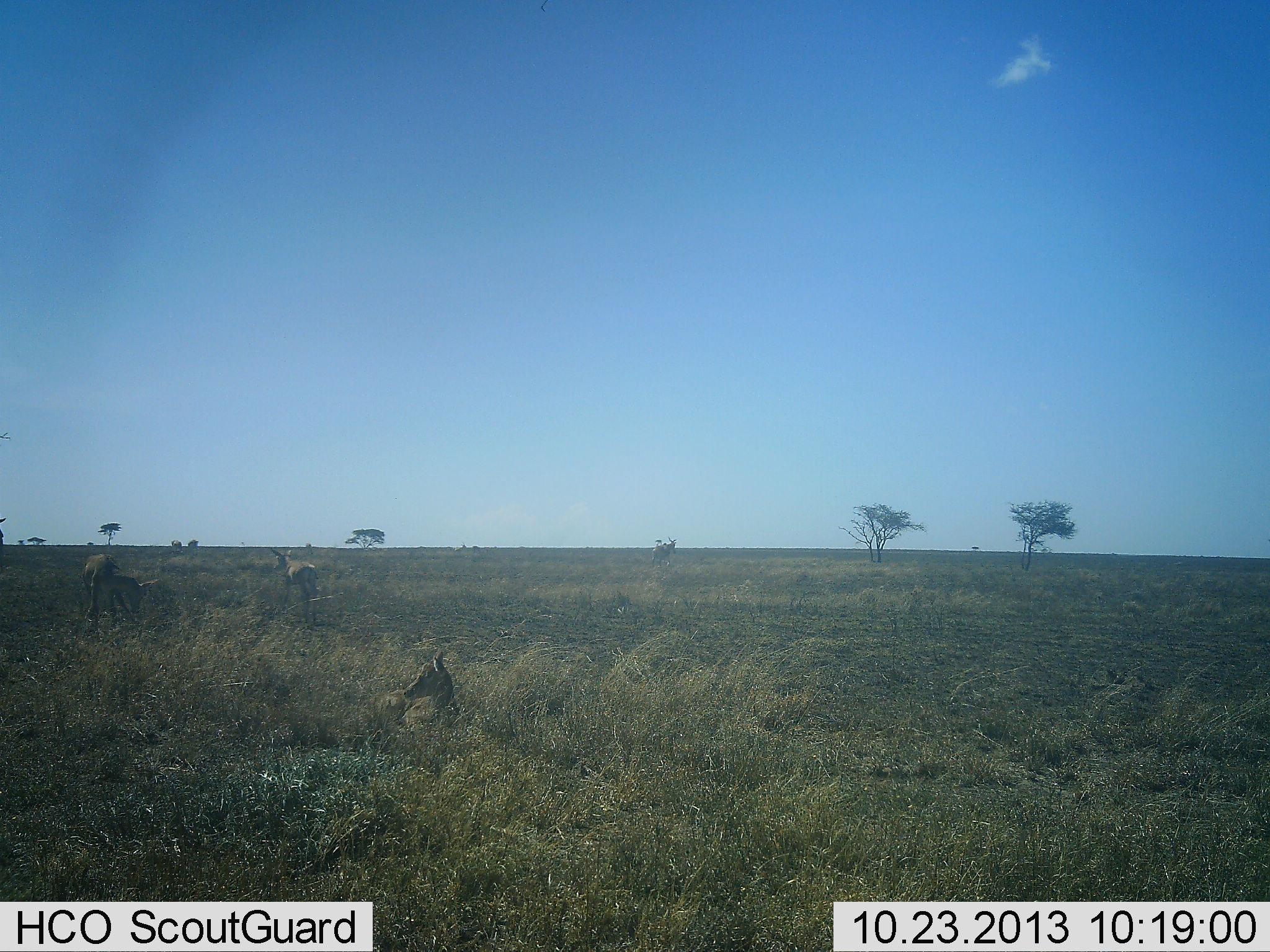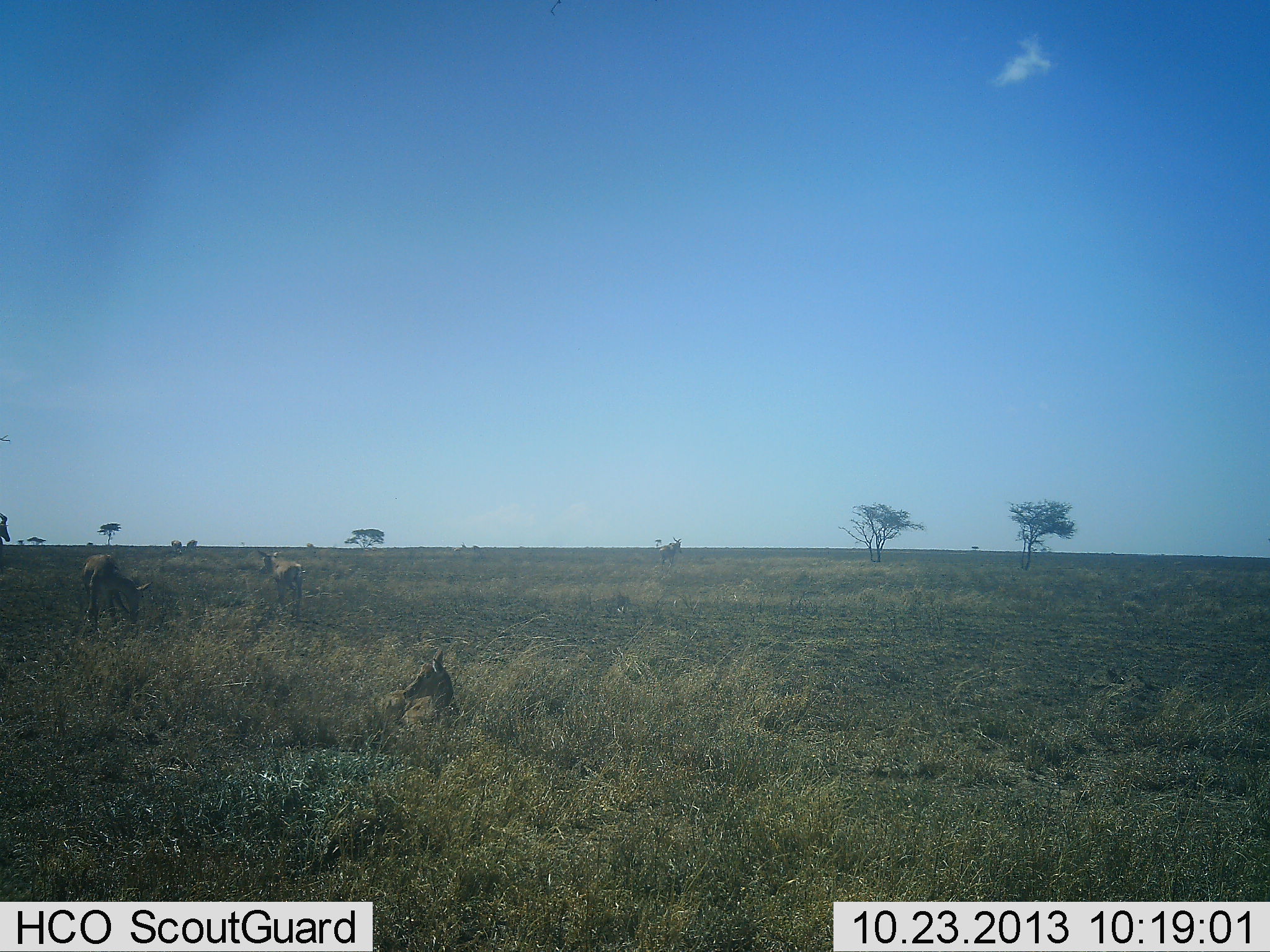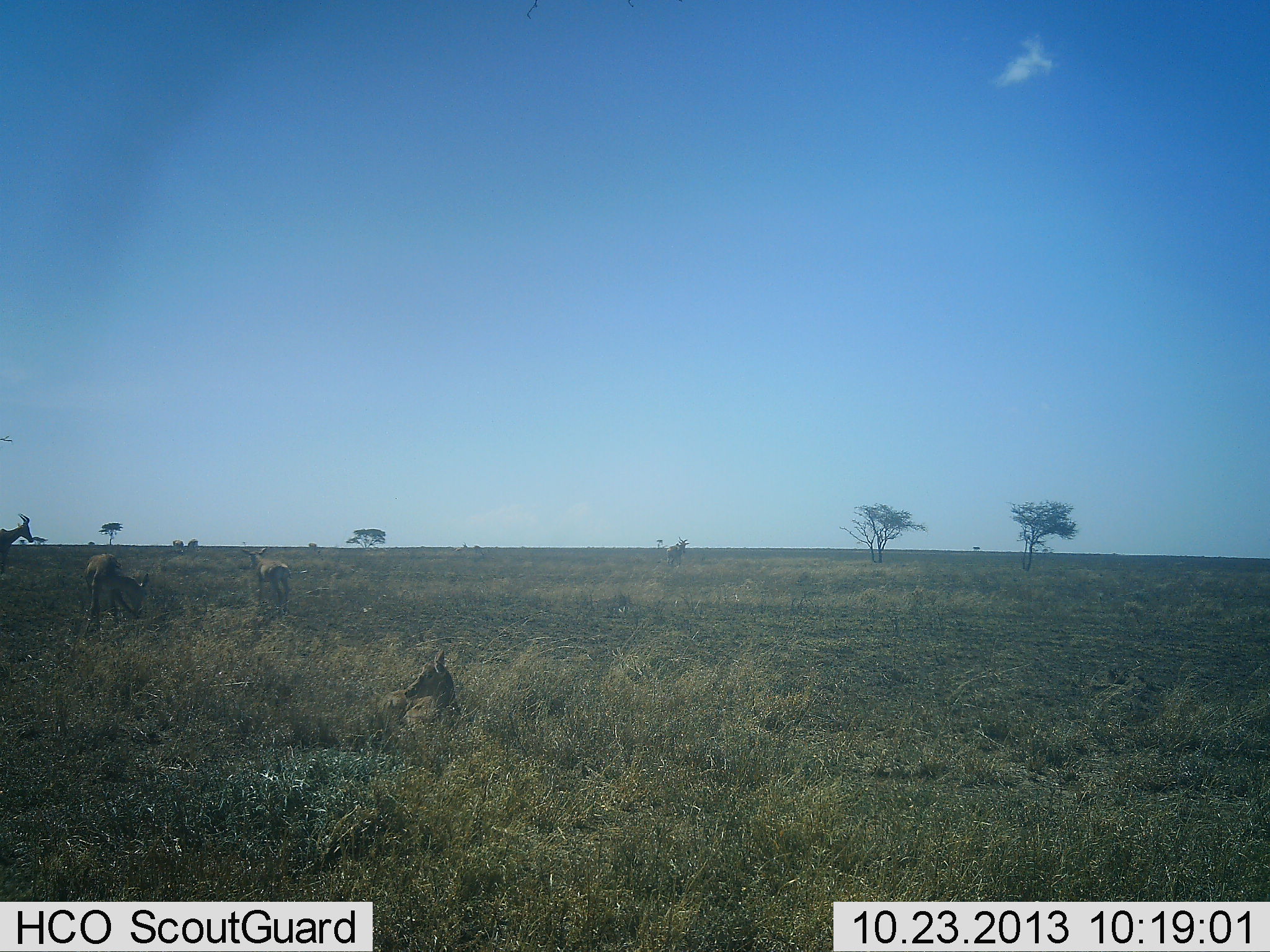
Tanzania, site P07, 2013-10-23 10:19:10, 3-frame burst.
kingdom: Animalia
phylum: Chordata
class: Mammalia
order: Artiodactyla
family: Bovidae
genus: Alcelaphus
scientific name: Alcelaphus buselaphus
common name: hartebeest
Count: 5.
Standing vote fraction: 43%.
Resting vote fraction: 71%.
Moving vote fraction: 86%.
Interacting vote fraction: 0%.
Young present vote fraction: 57%.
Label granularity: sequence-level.